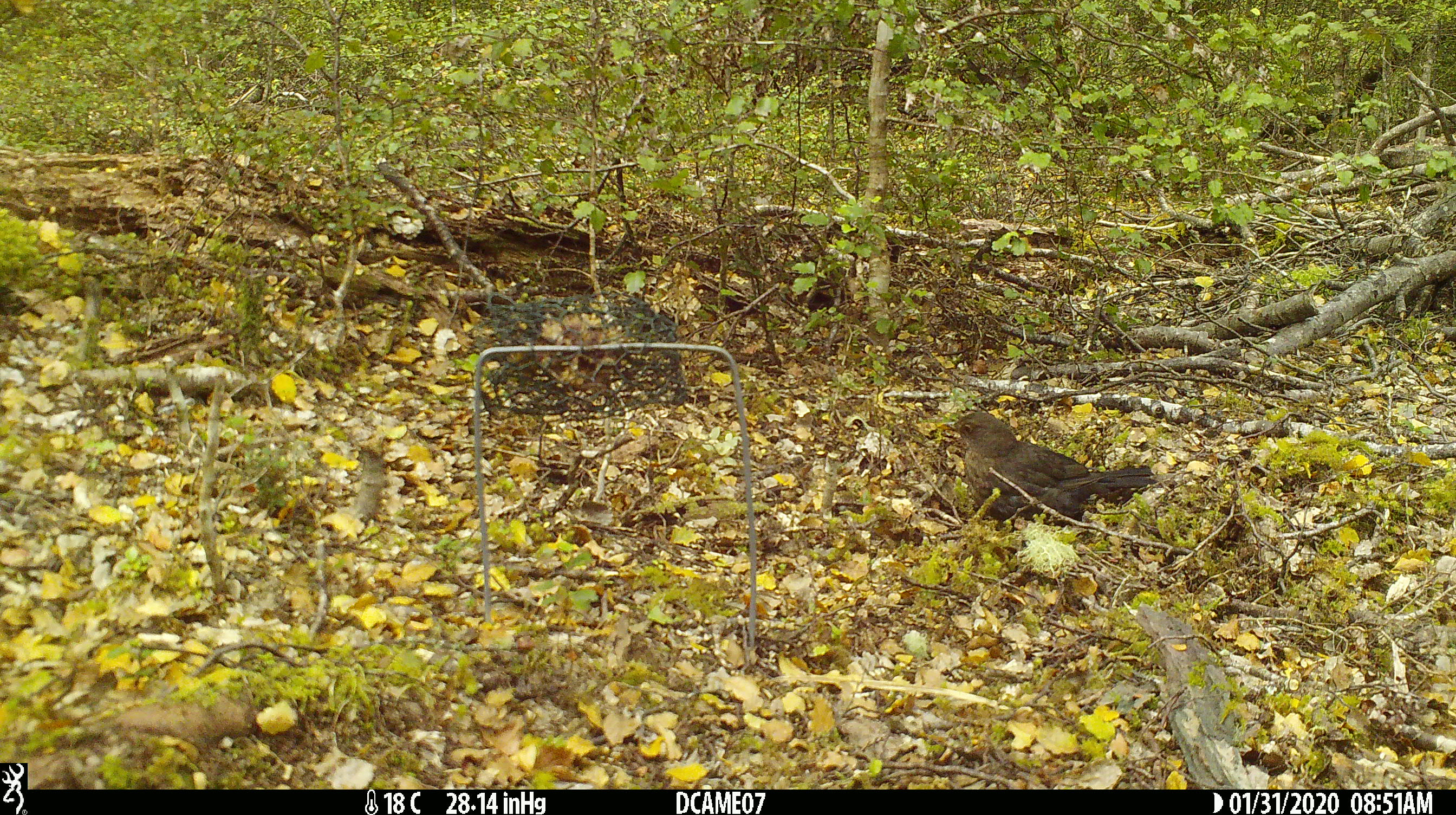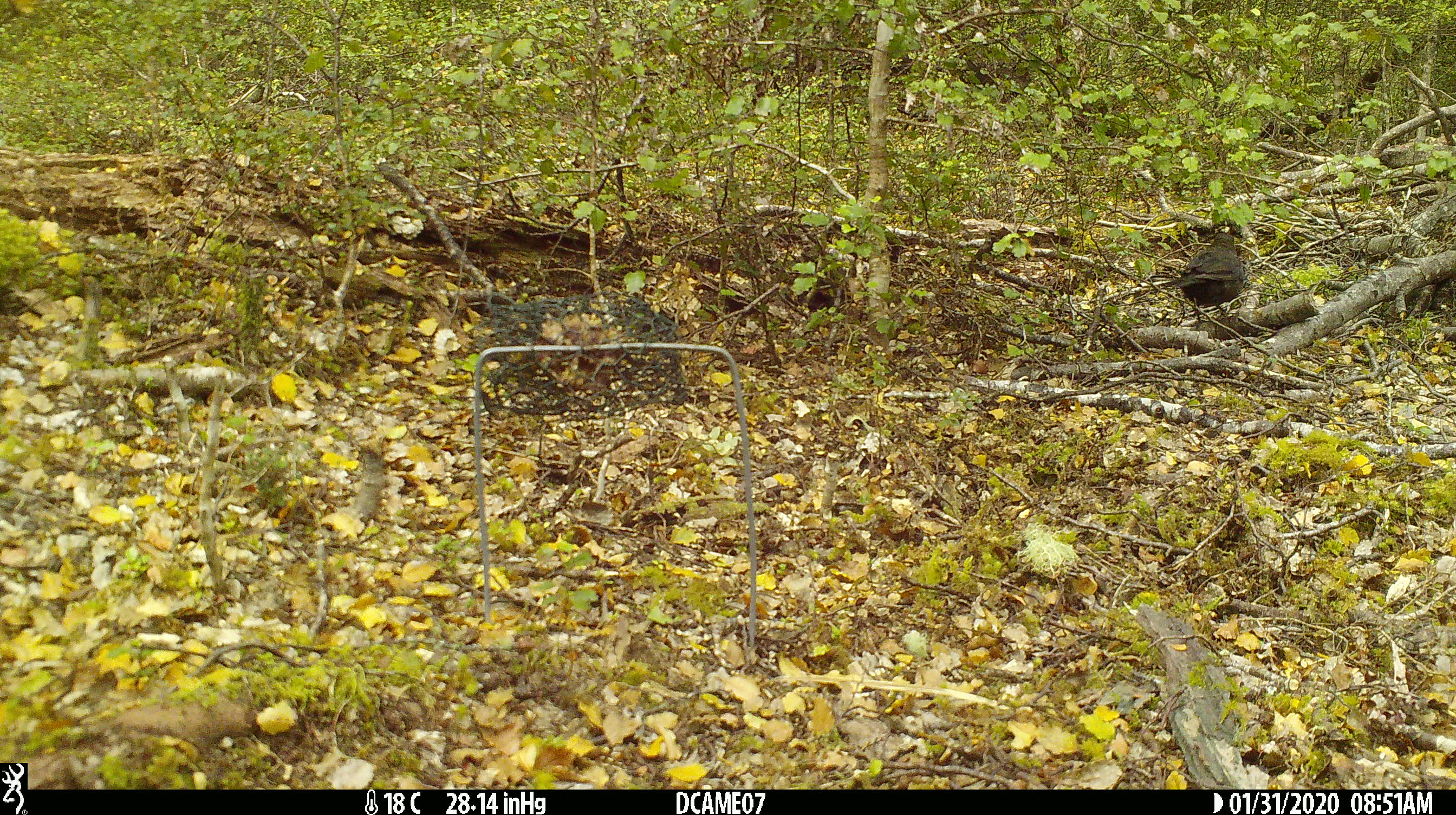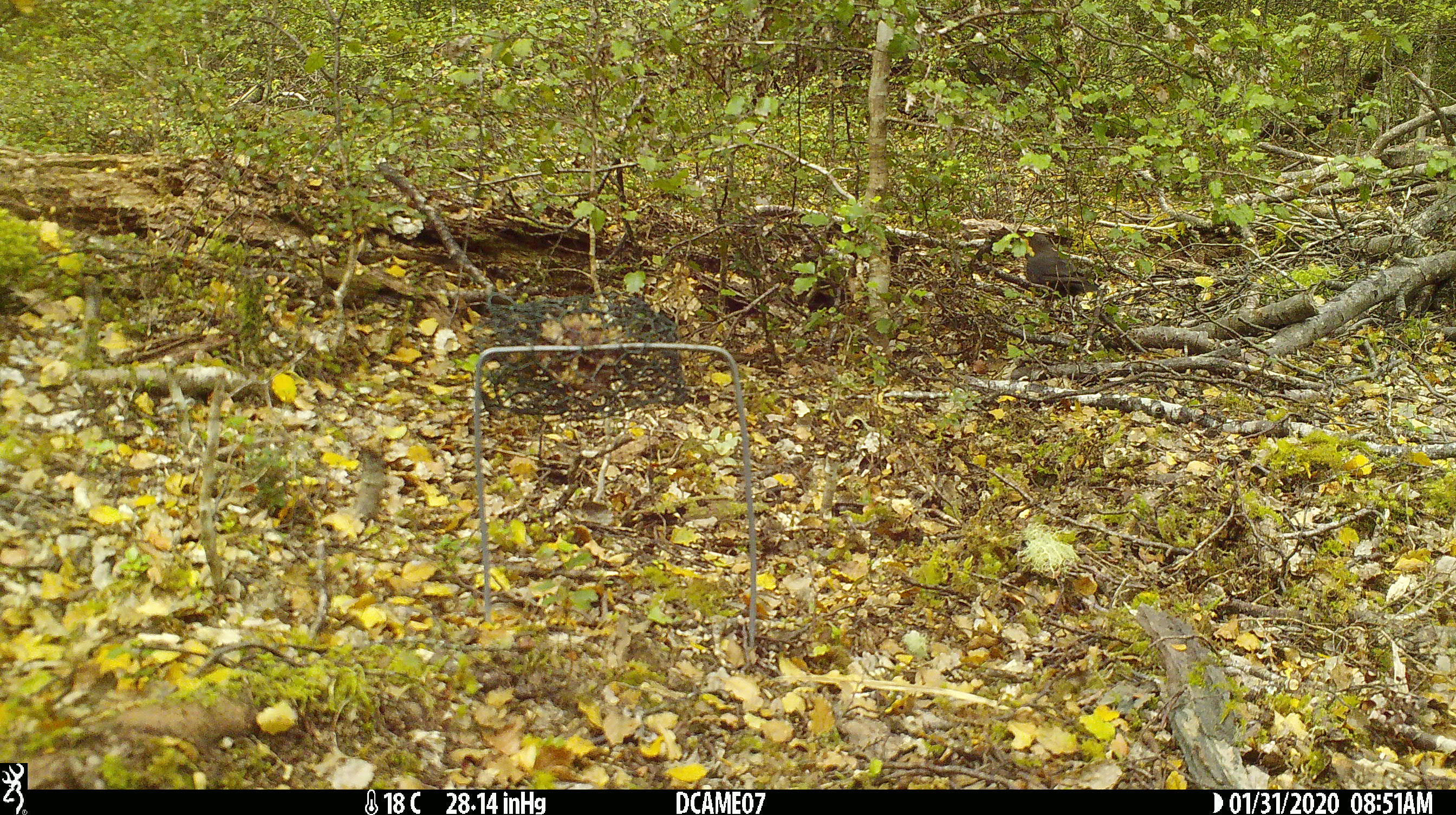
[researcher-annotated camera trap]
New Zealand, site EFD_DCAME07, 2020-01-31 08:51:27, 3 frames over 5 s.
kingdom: Animalia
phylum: Chordata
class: Aves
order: Passeriformes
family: Turdidae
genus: Turdus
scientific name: Turdus merula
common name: eurasian blackbird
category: blackbird